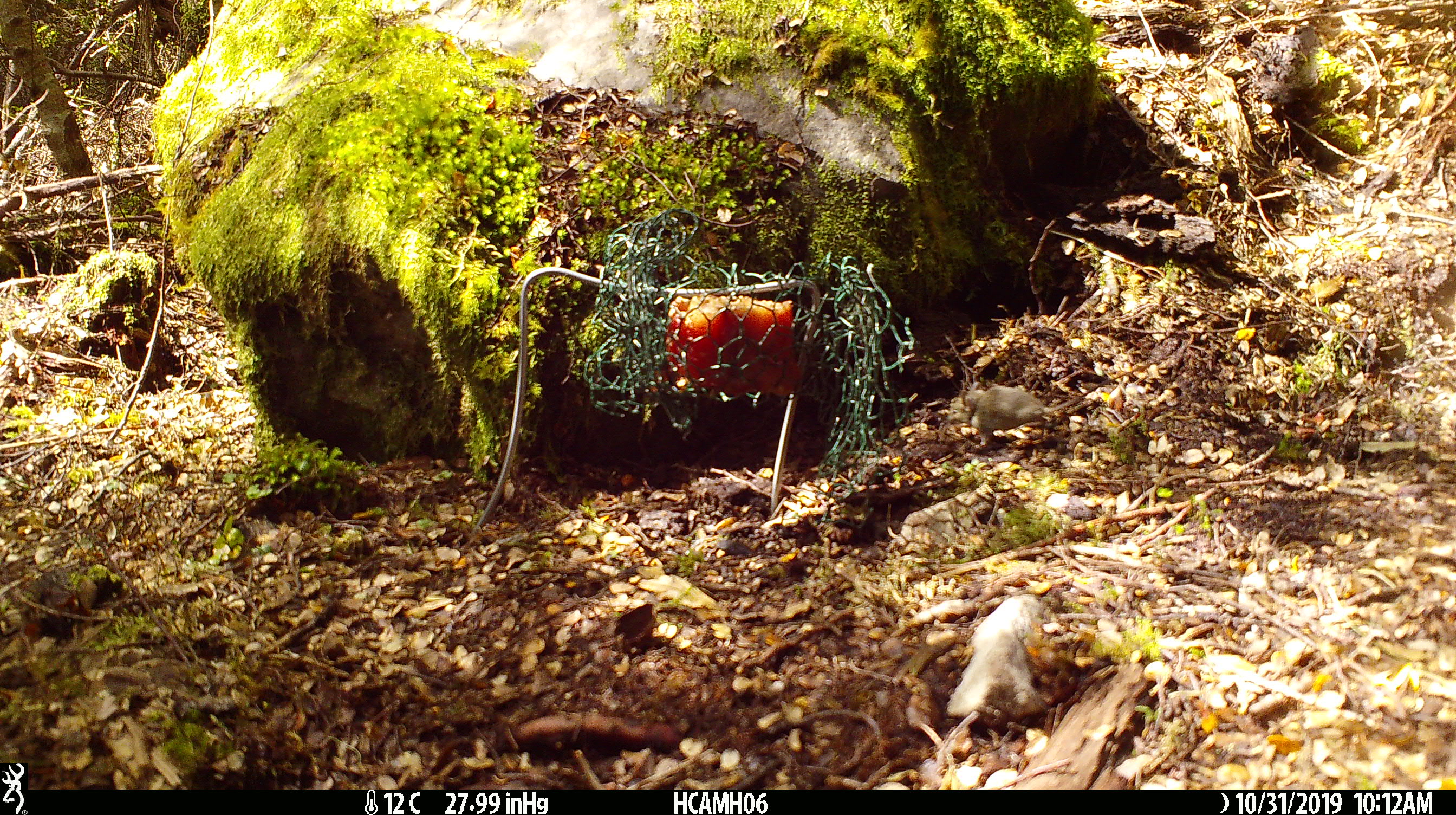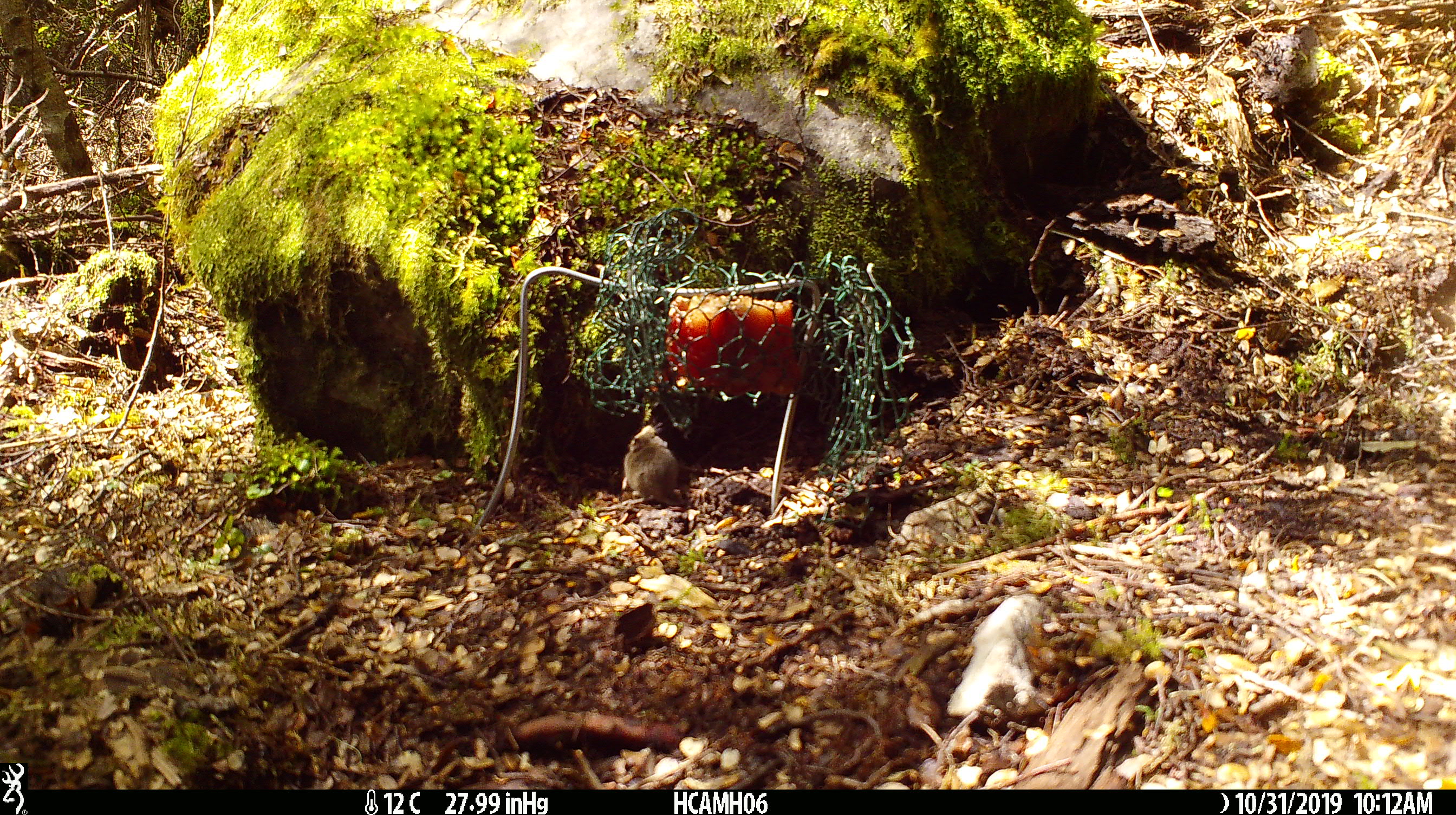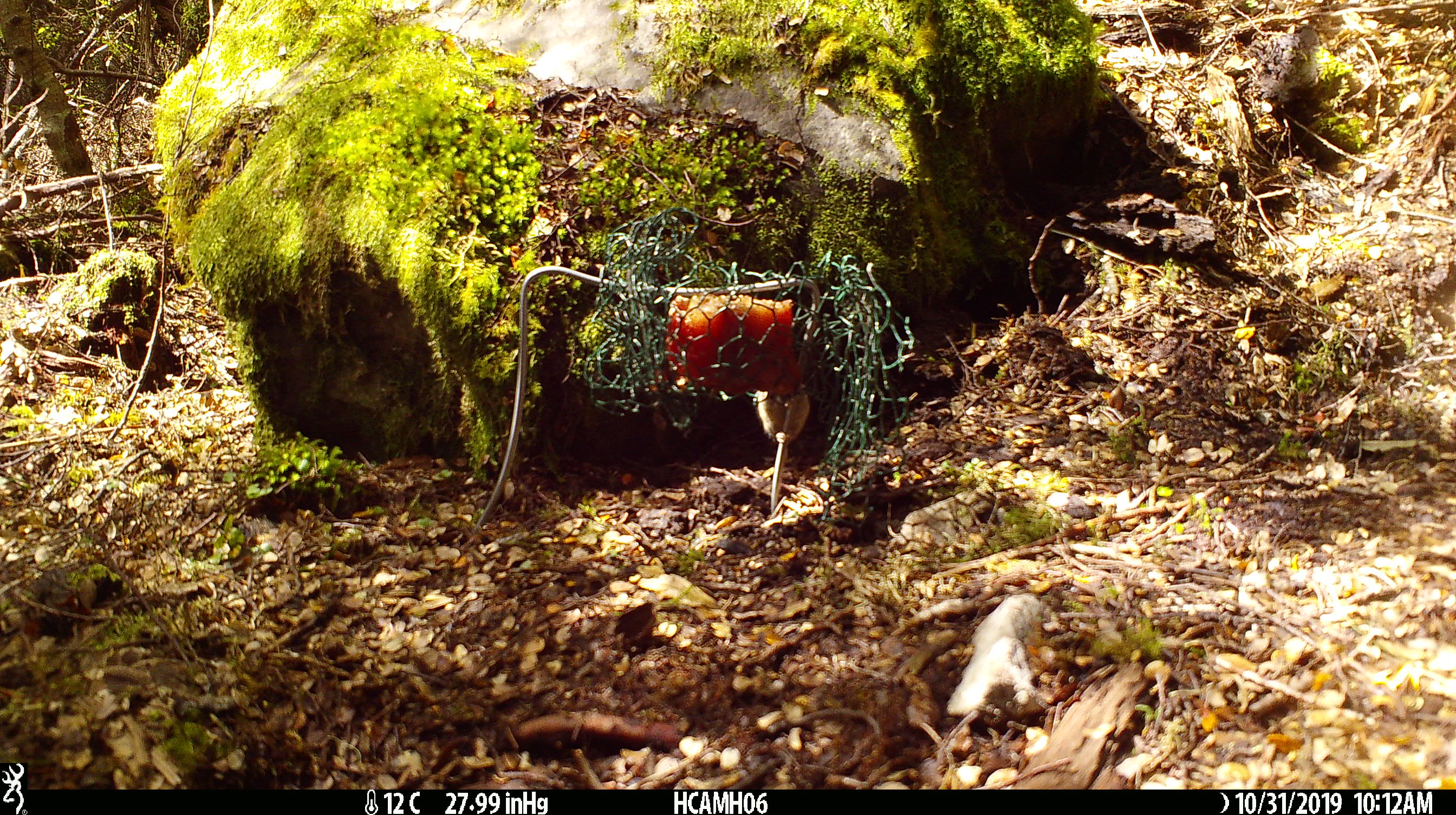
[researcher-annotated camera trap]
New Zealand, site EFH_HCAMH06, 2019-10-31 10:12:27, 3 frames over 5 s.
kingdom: Animalia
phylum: Chordata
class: Mammalia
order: Rodentia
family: Muridae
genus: Mus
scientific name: Mus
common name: mouse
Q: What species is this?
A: Mouse (Mus).